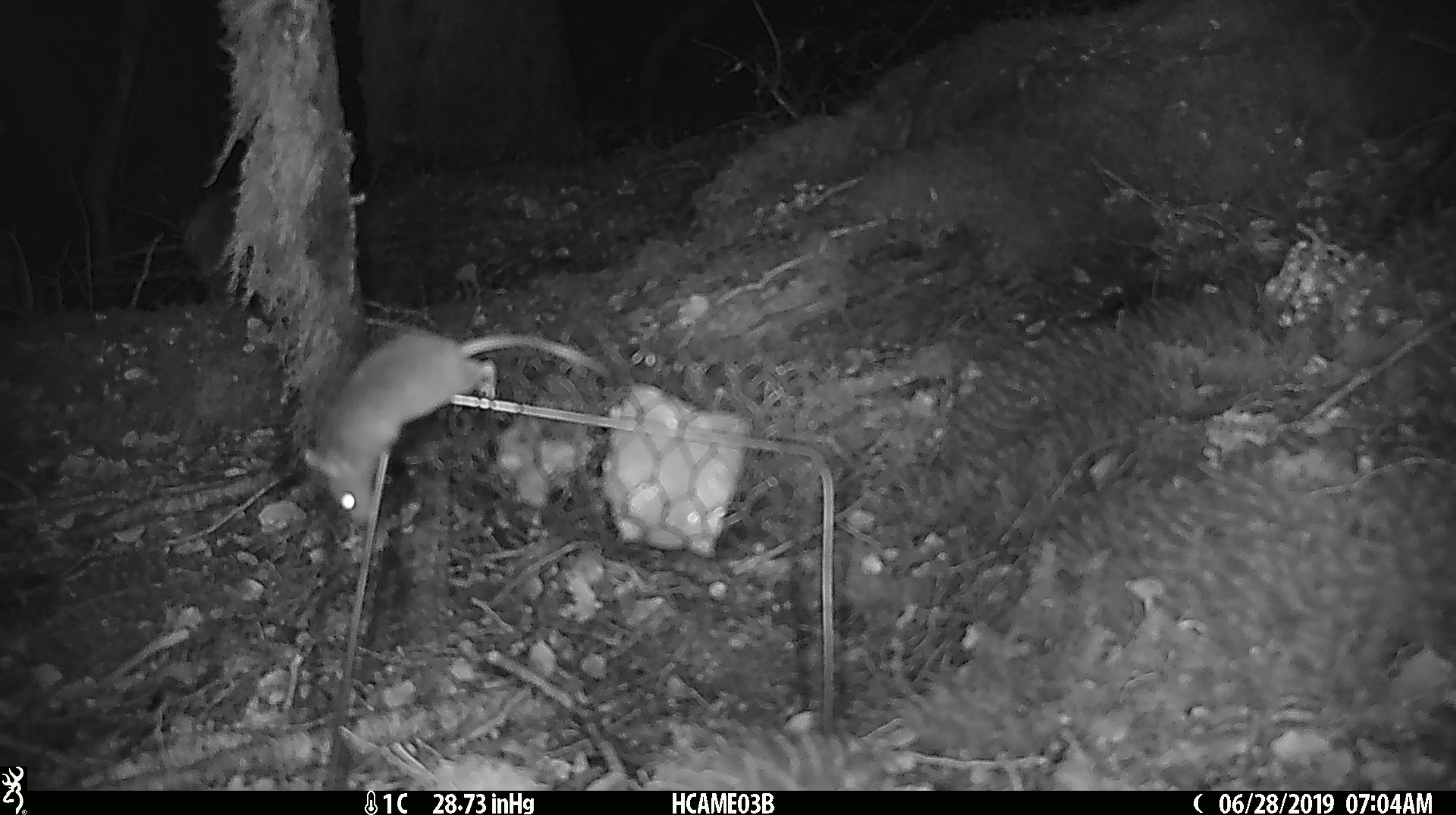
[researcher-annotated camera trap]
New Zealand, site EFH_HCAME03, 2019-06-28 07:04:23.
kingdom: Animalia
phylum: Chordata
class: Mammalia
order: Rodentia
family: Muridae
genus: Mus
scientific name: Mus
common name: mouse